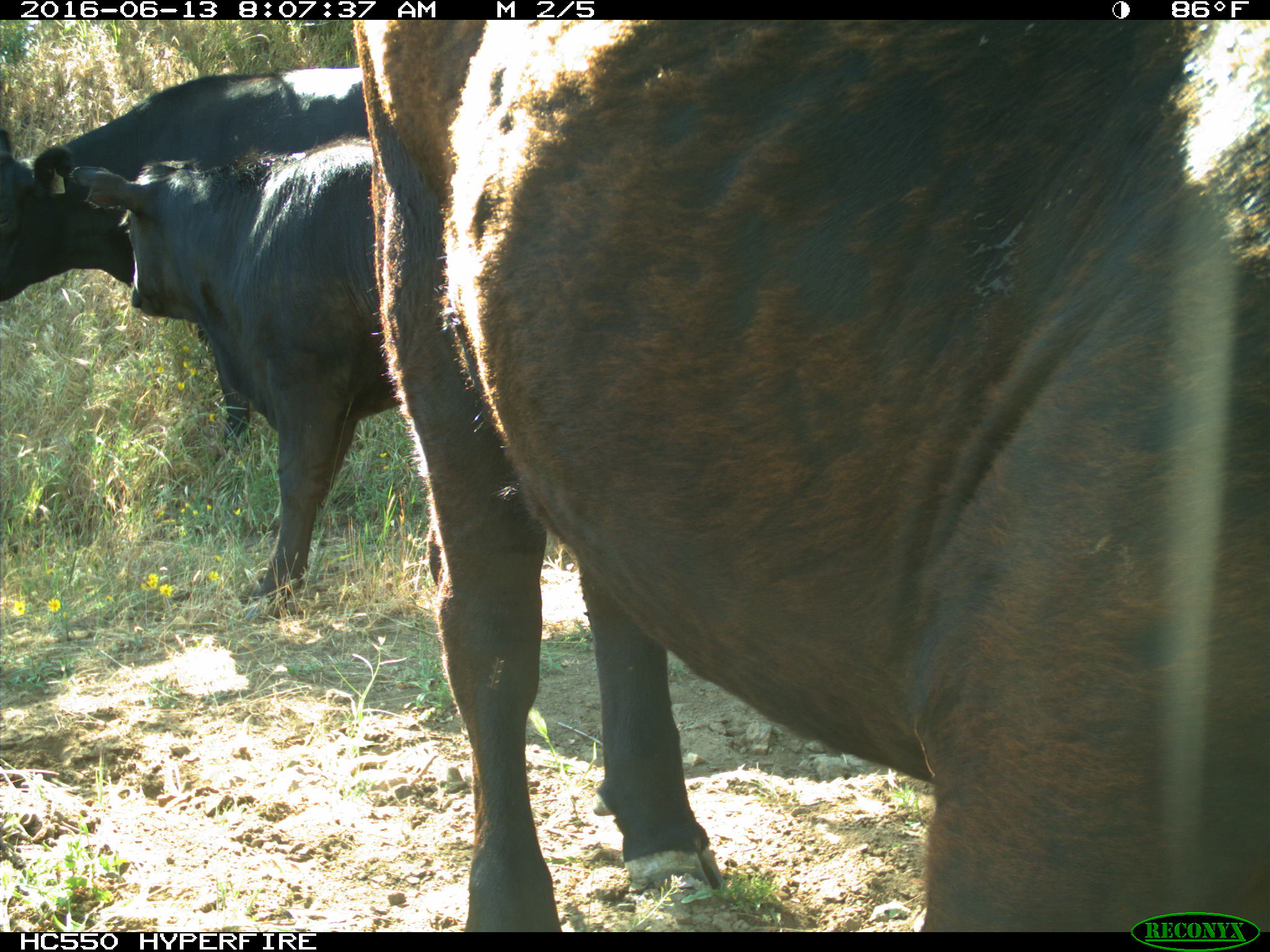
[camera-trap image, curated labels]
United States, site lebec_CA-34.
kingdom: Animalia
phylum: Chordata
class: Mammalia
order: Artiodactyla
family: Bovidae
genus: Bos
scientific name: Bos taurus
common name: domestic cow